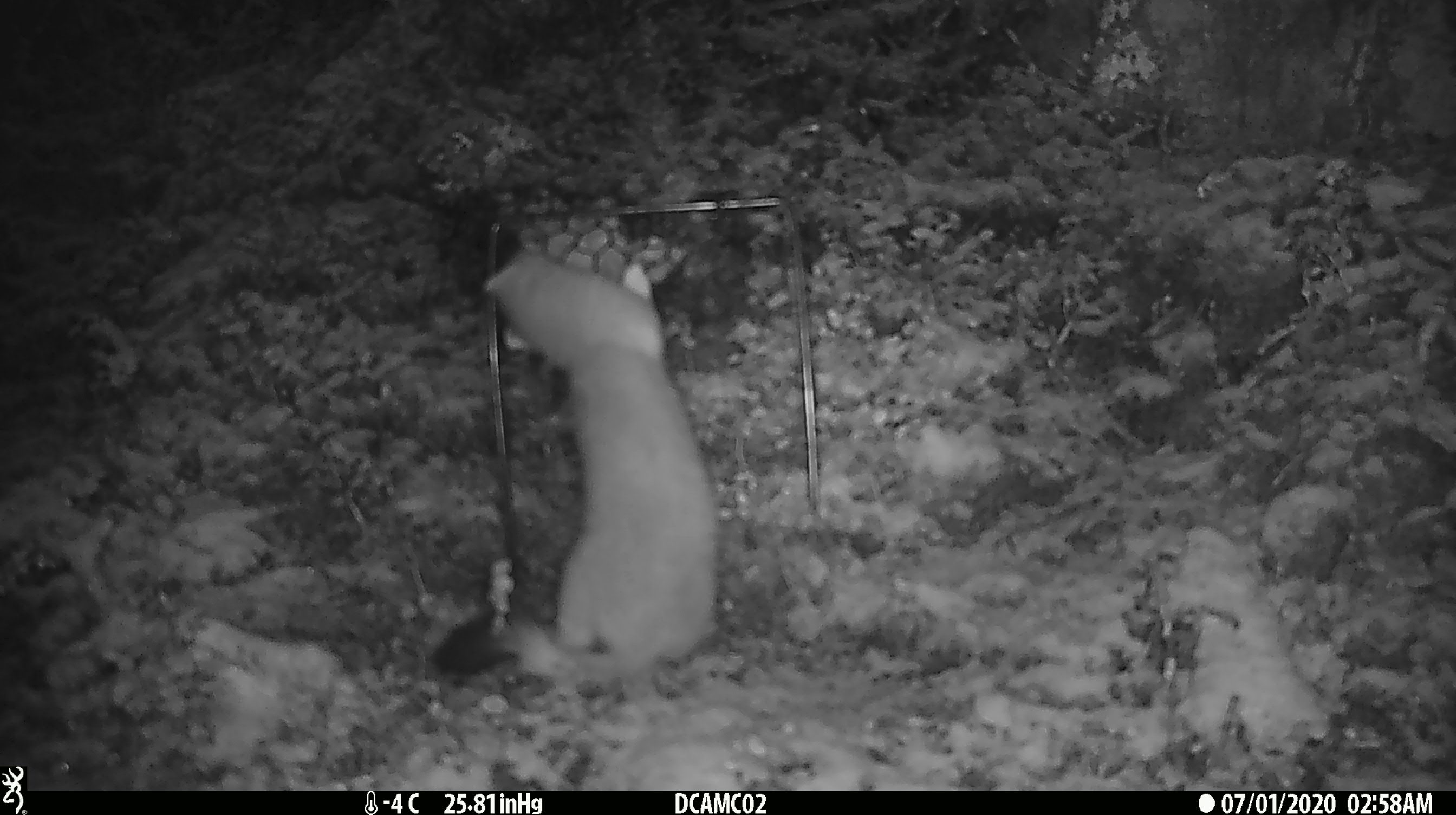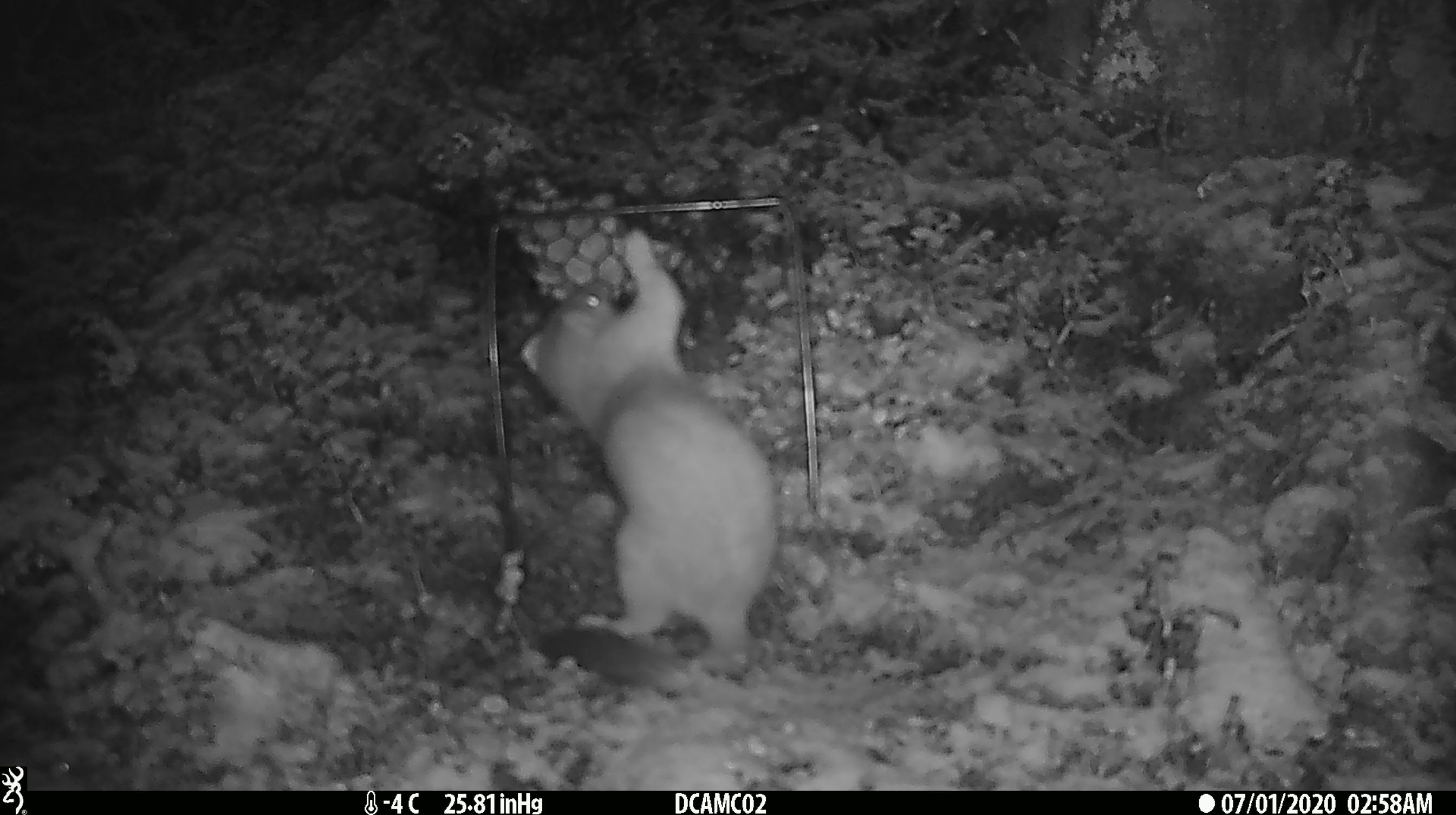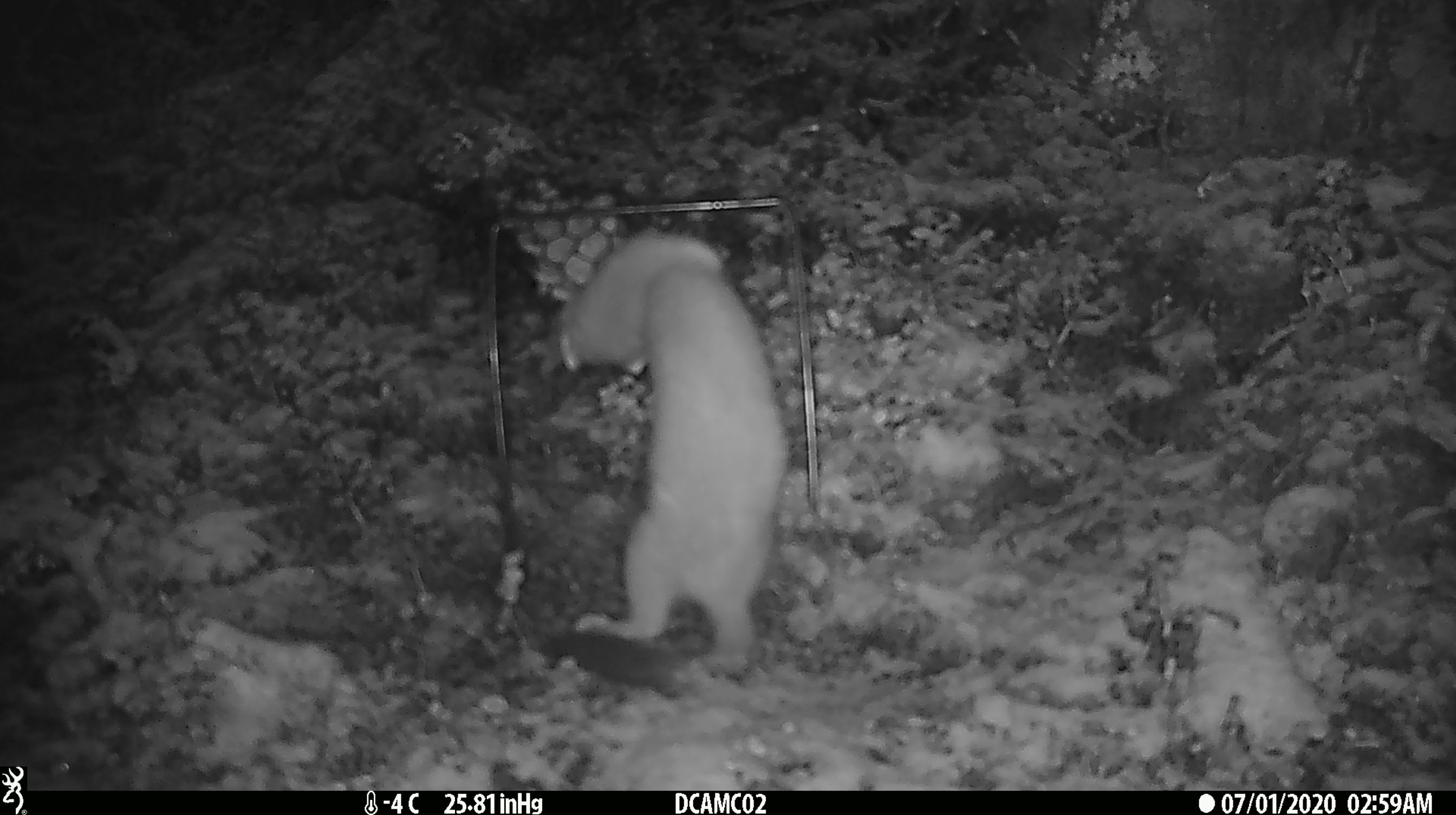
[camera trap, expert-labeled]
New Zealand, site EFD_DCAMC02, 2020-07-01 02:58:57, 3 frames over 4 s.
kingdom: Animalia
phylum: Chordata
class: Mammalia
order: Carnivora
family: Mustelidae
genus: Mustela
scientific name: Mustela erminea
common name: stoat